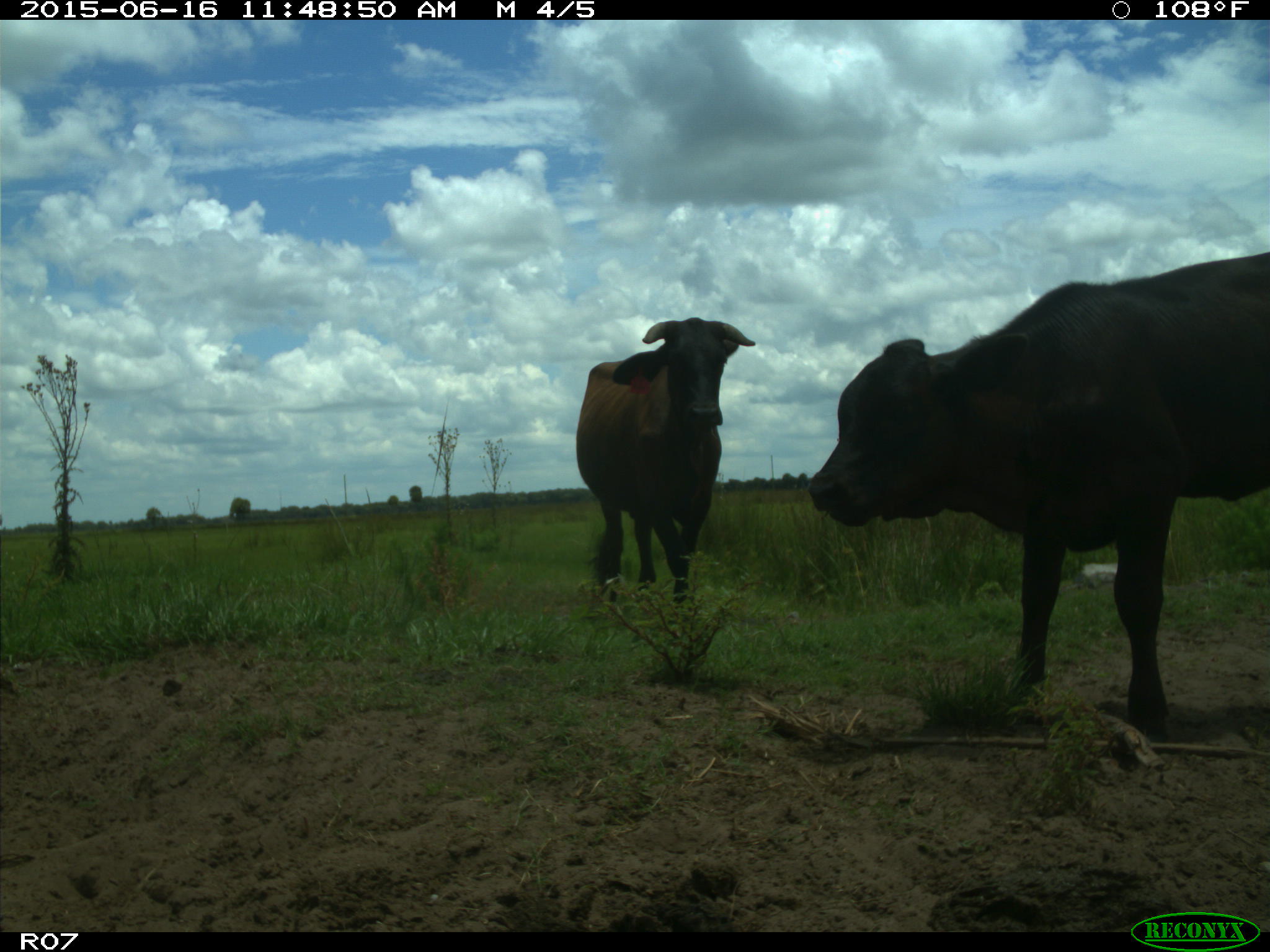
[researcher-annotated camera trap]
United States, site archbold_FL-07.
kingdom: Animalia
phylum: Chordata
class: Mammalia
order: Artiodactyla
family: Bovidae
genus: Bos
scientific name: Bos taurus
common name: domestic cow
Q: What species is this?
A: Bos taurus (domestic cow).